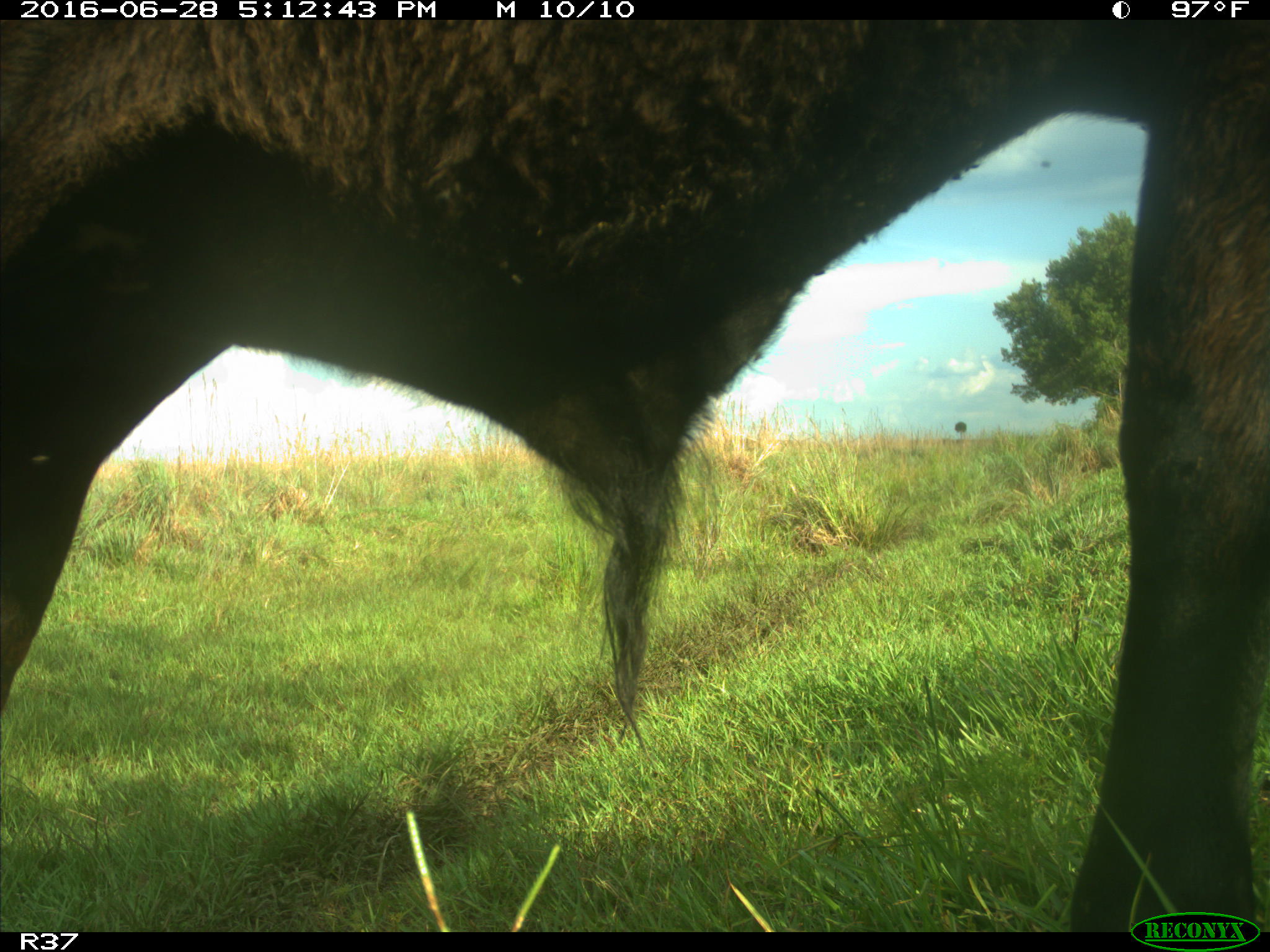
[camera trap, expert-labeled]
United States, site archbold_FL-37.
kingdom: Animalia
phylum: Chordata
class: Mammalia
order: Artiodactyla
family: Bovidae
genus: Bos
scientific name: Bos taurus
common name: domestic cow